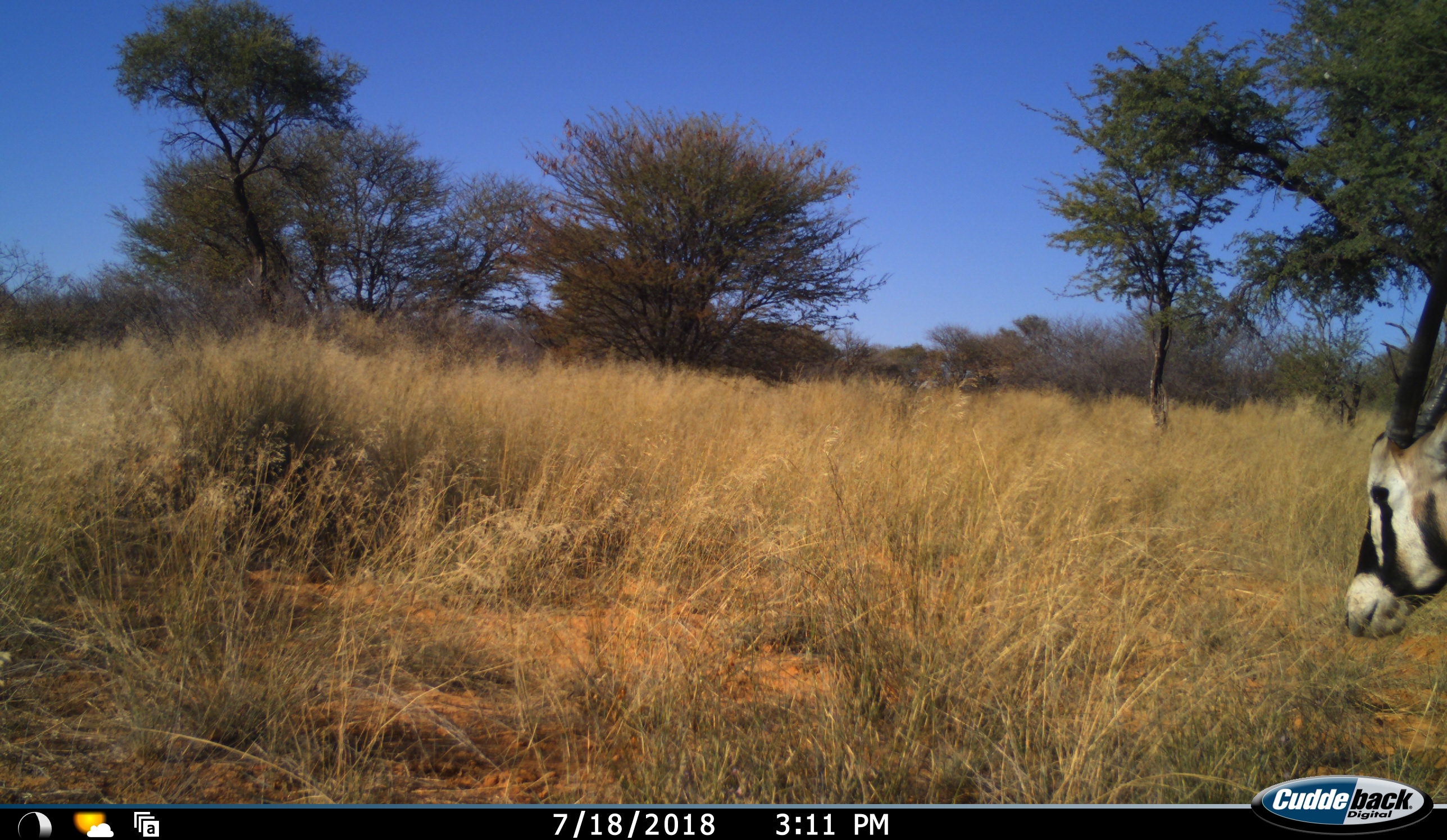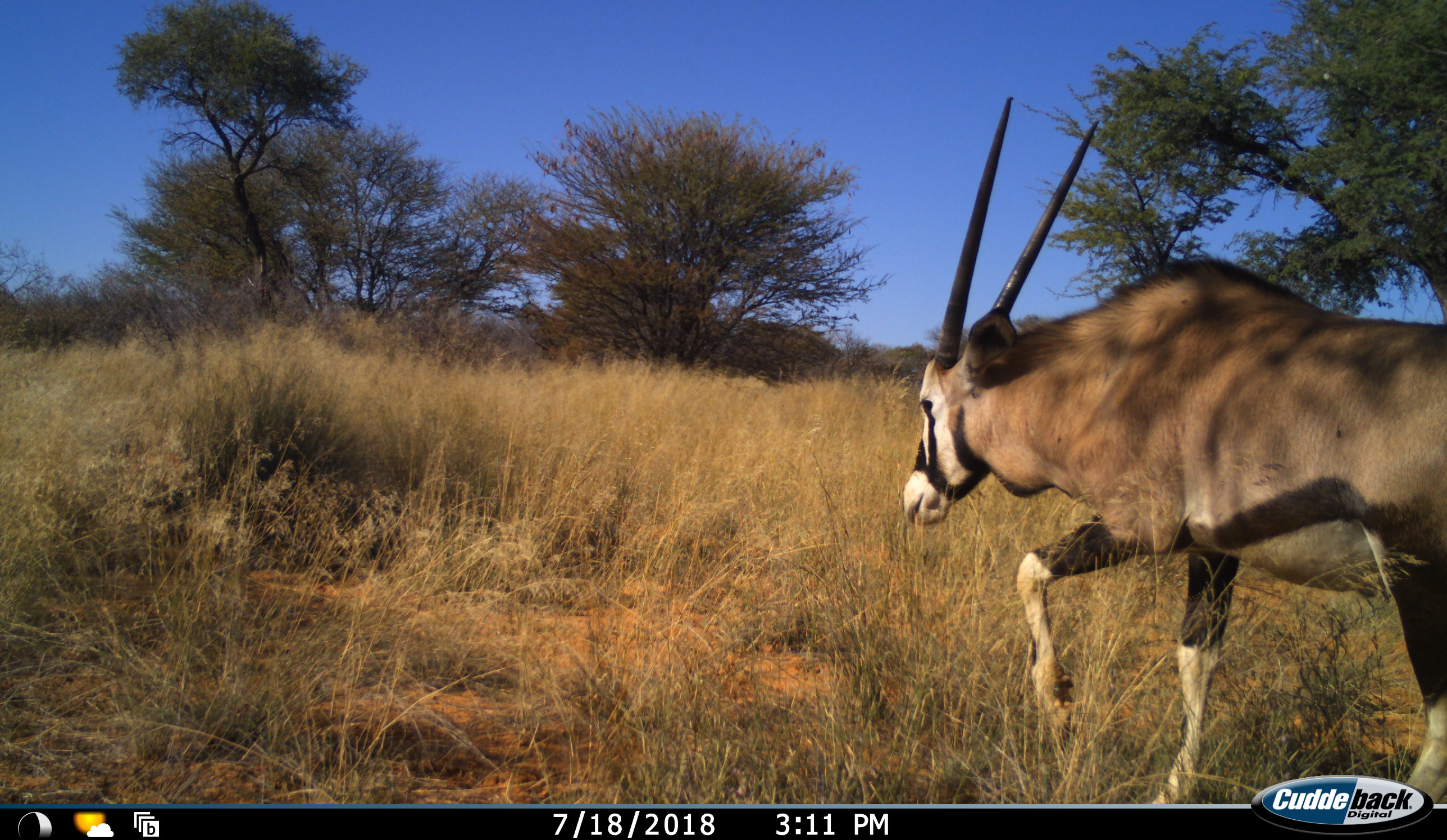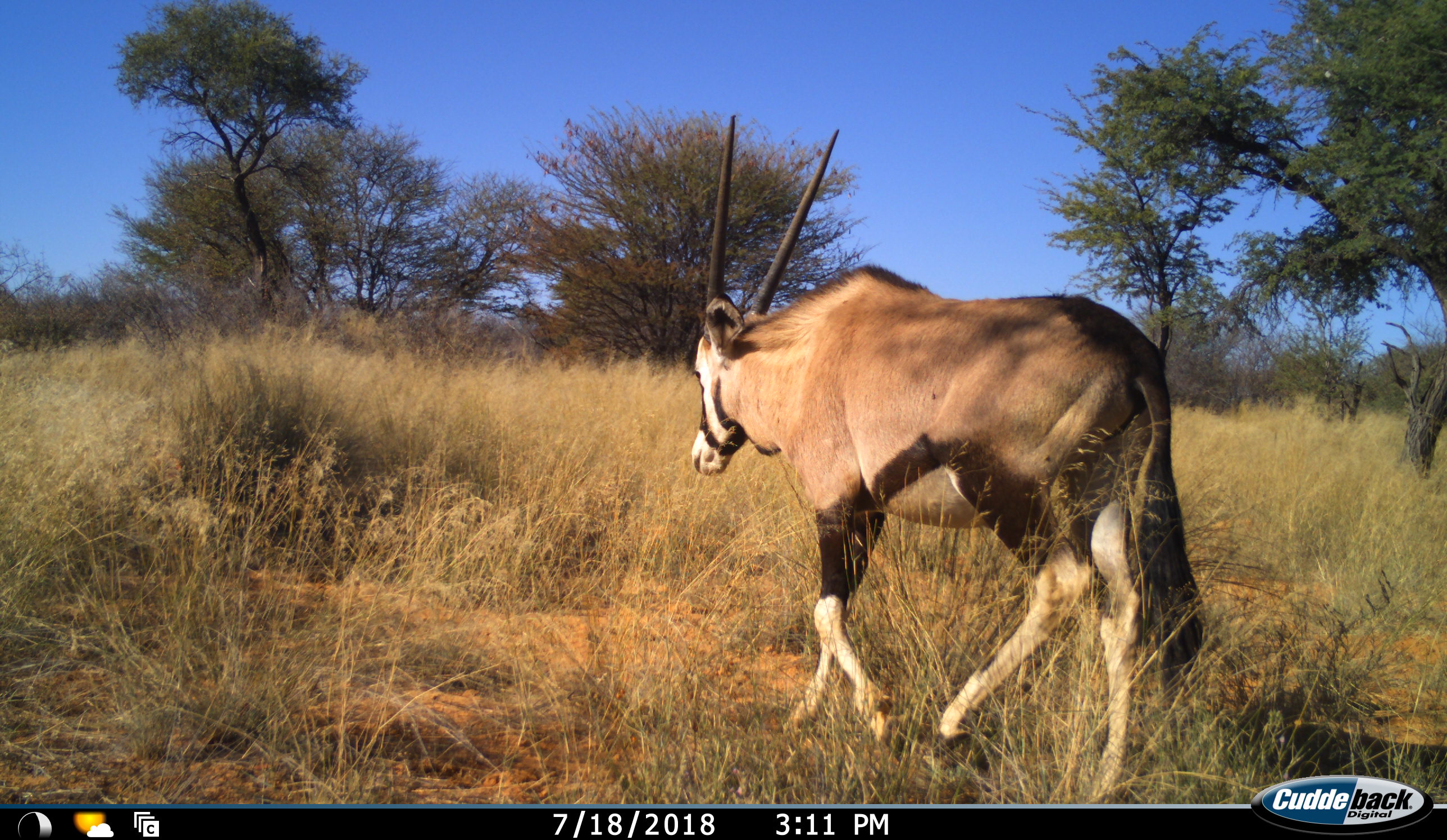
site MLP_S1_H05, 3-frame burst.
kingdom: Animalia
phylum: Chordata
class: Mammalia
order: Artiodactyla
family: Bovidae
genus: Oryx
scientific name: Oryx gazella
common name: gemsbok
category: oryx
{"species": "oryx (gemsbok) (Oryx gazella)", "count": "1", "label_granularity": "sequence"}